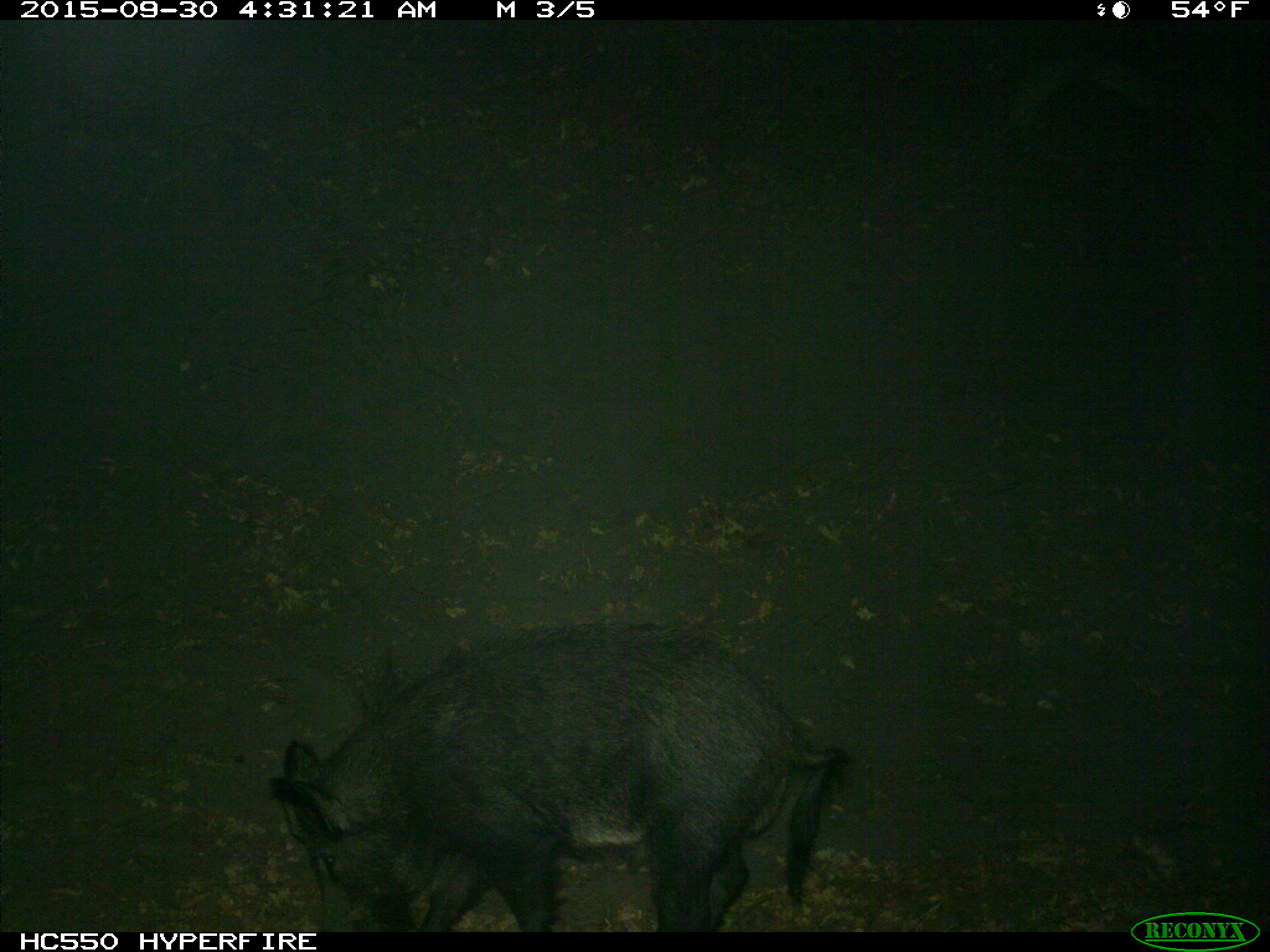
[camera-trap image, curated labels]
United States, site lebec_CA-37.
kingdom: Animalia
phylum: Chordata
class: Mammalia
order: Artiodactyla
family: Suidae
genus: Sus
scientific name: Sus scrofa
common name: wild boar